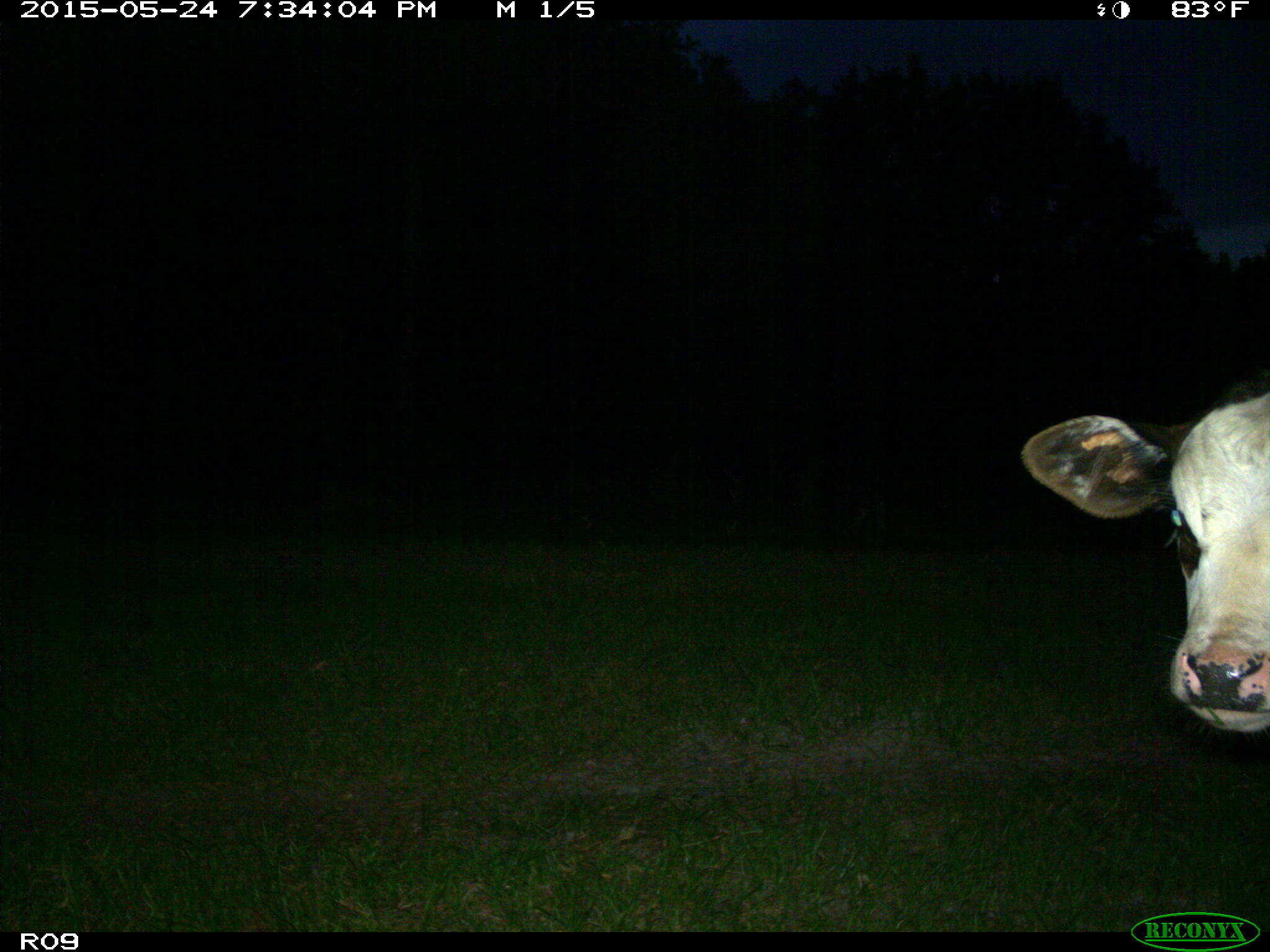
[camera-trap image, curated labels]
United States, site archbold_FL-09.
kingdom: Animalia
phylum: Chordata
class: Mammalia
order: Artiodactyla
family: Bovidae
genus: Bos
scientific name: Bos taurus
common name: domestic cow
Bos taurus (domestic cow).